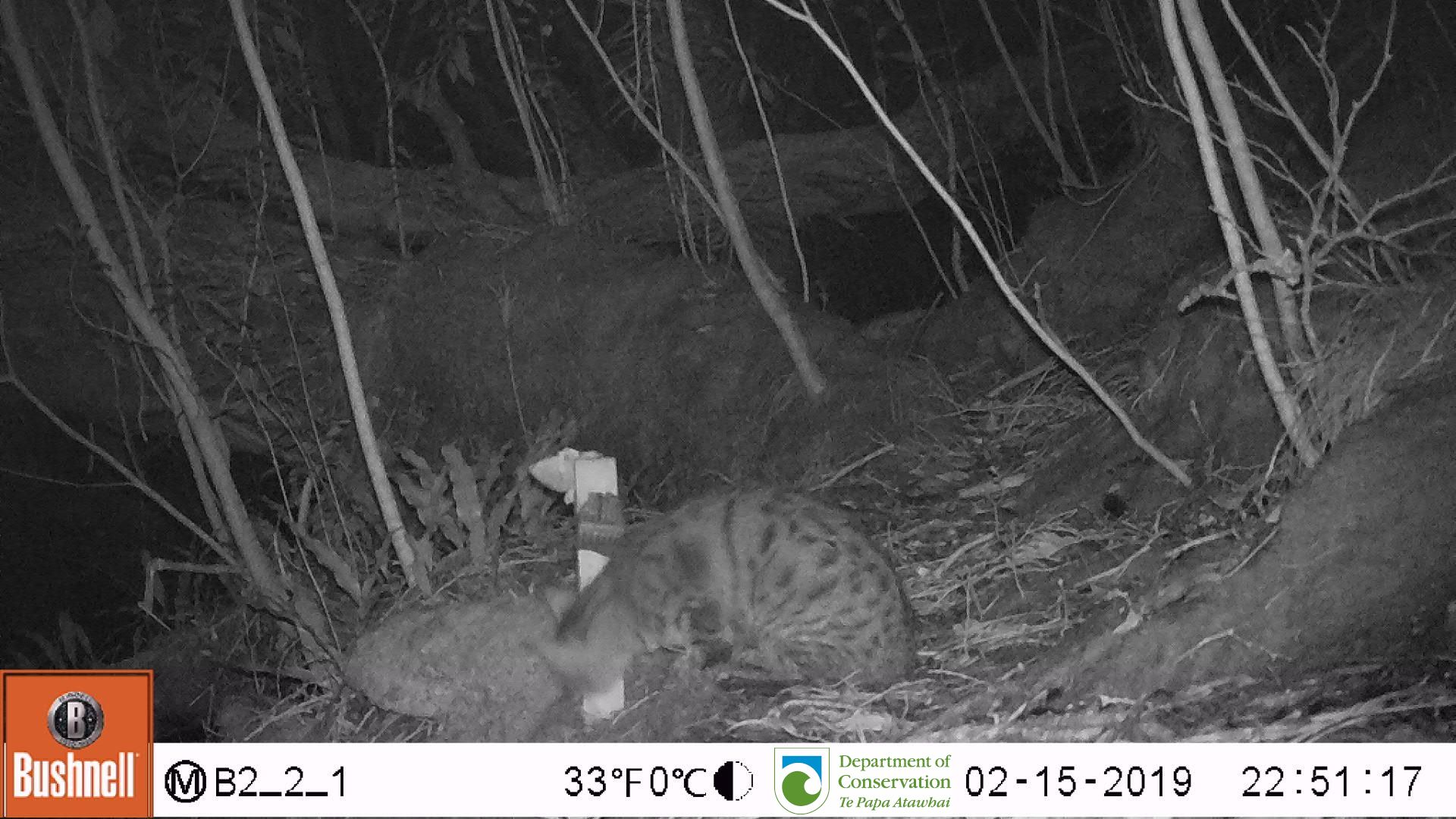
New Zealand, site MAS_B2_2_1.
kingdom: Animalia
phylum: Chordata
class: Mammalia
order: Carnivora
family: Felidae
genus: Felis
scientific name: Felis catus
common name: domestic cat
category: cat